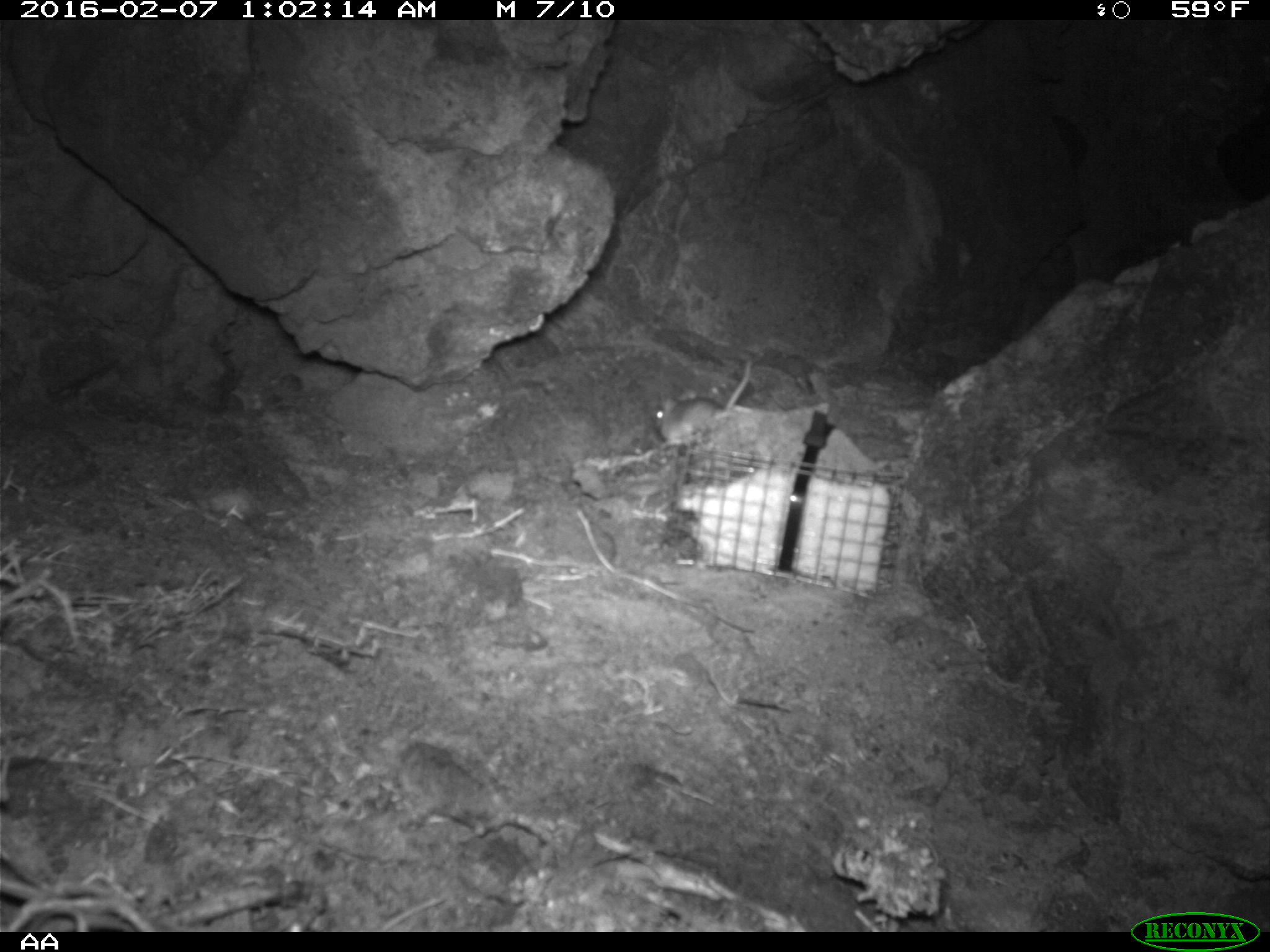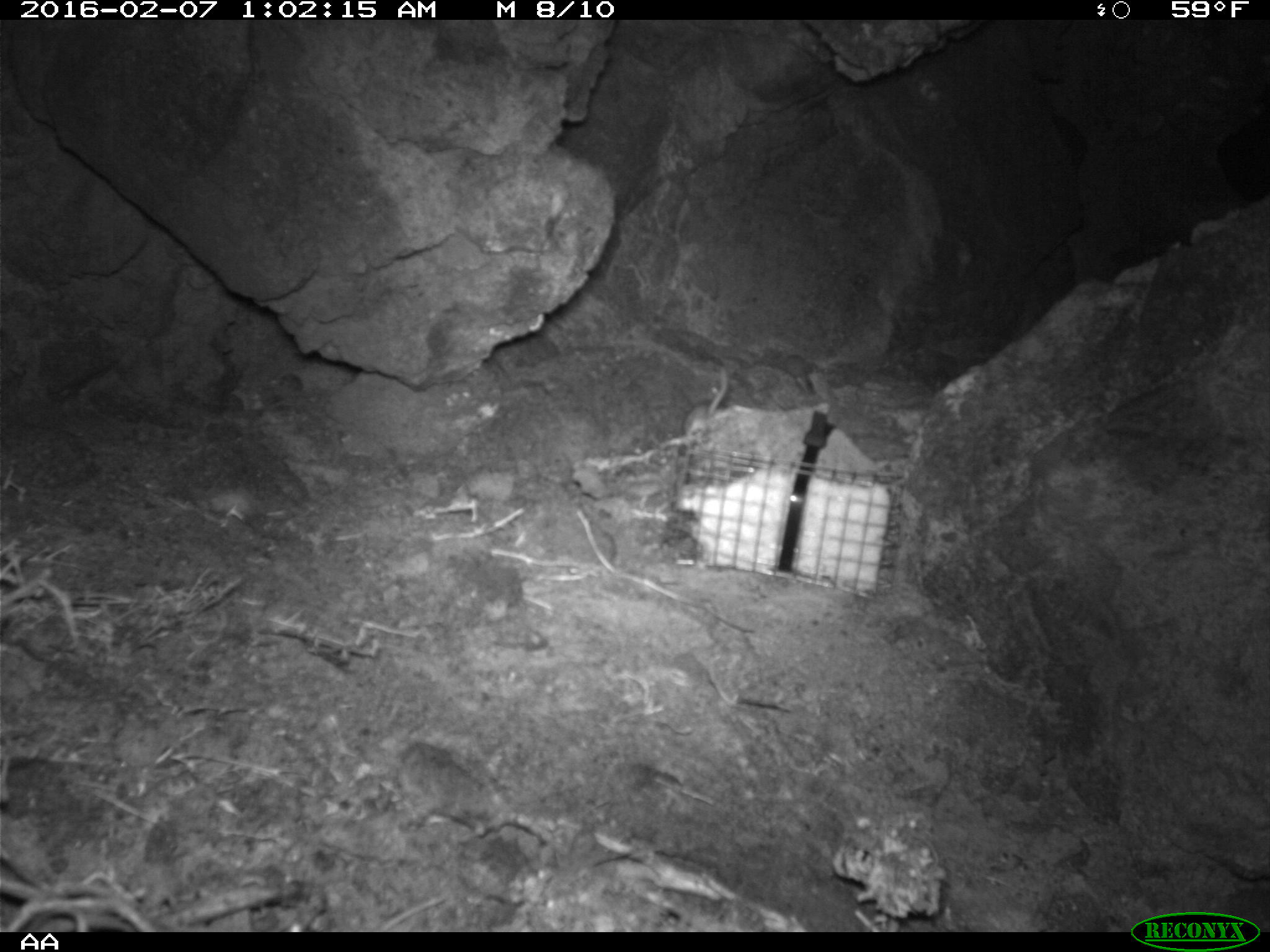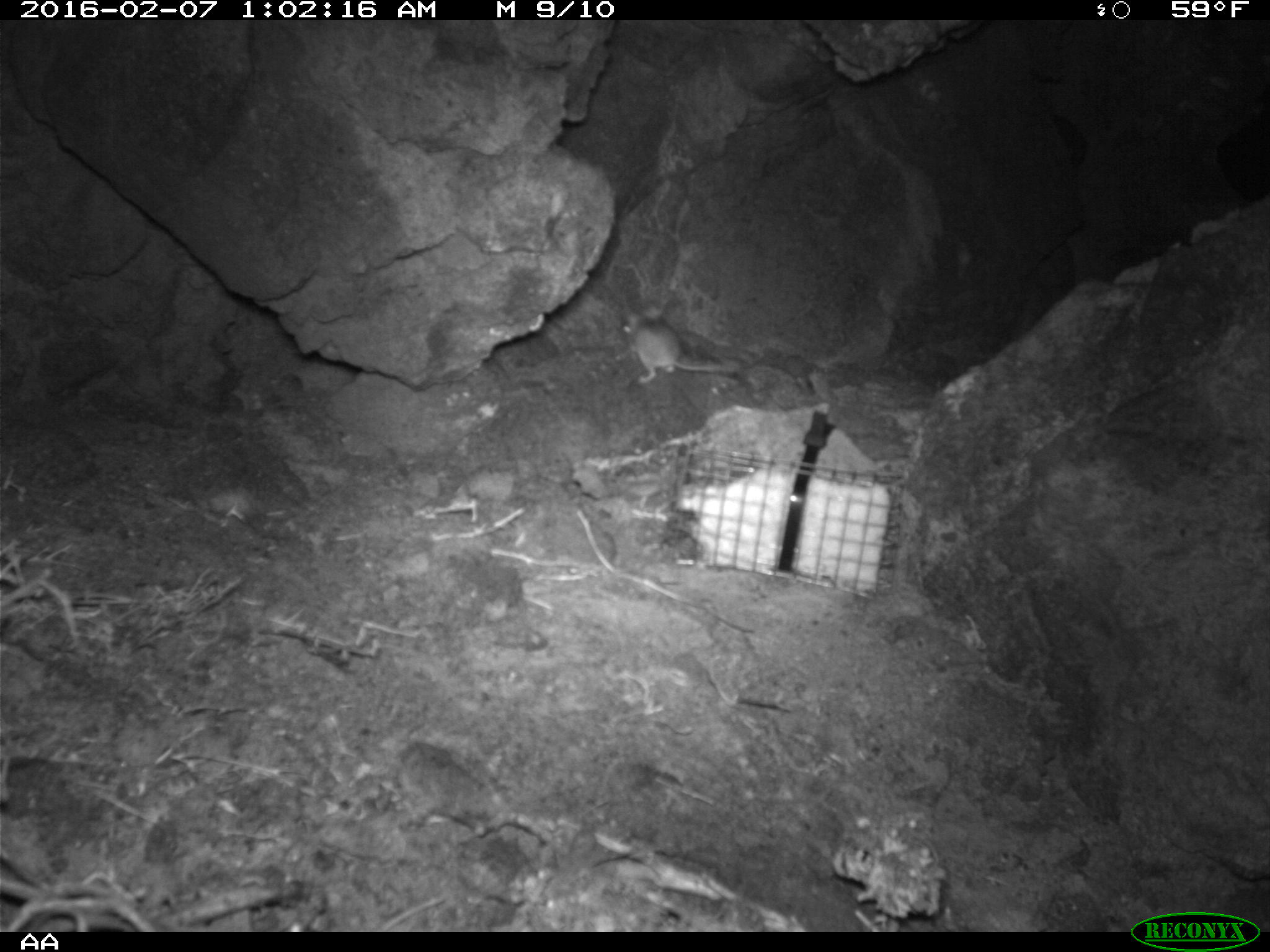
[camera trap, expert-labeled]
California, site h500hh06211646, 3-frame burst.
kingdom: Animalia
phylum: Chordata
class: Mammalia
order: Rodentia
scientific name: Rodentia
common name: rodent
Rodent (Rodentia).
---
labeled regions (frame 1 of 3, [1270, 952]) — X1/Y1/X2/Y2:
rodent: 652/357/753/454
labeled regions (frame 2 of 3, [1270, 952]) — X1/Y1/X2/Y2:
rodent: 683/368/731/434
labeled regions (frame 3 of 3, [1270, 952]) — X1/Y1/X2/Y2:
rodent: 621/303/734/384